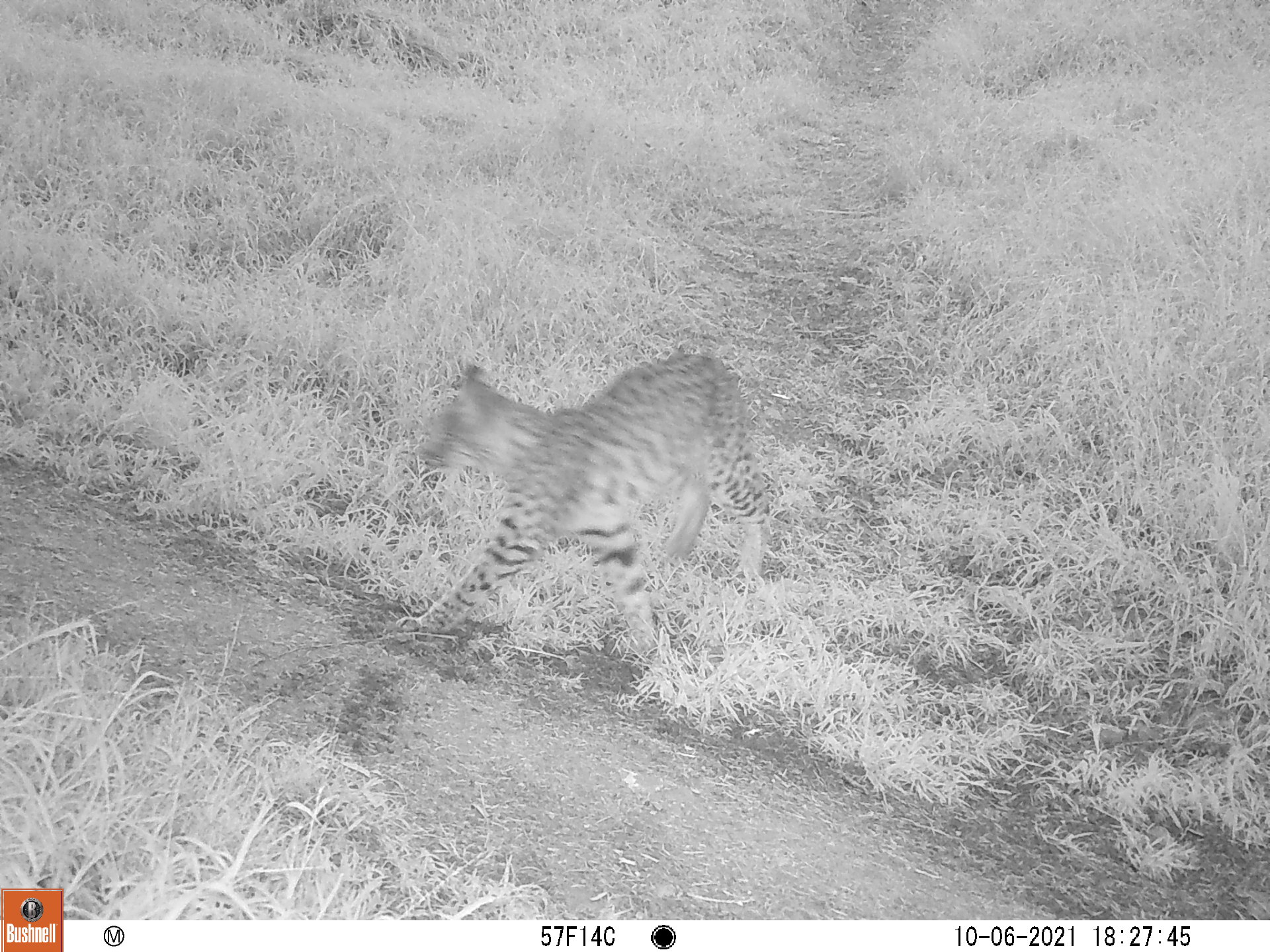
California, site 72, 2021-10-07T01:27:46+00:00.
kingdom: Animalia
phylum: Chordata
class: Mammalia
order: Carnivora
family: Felidae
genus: Lynx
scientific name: Lynx rufus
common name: bobcat